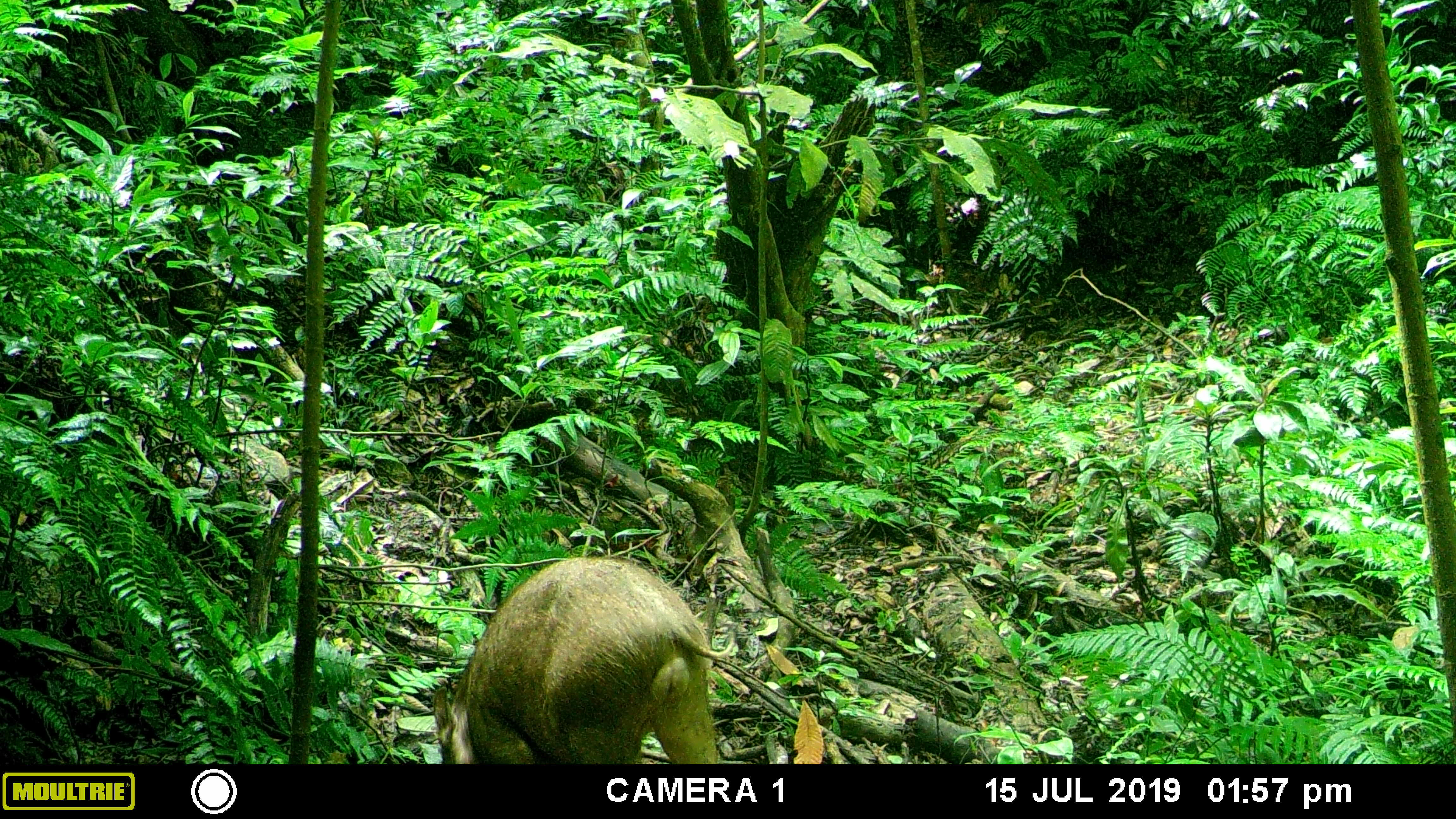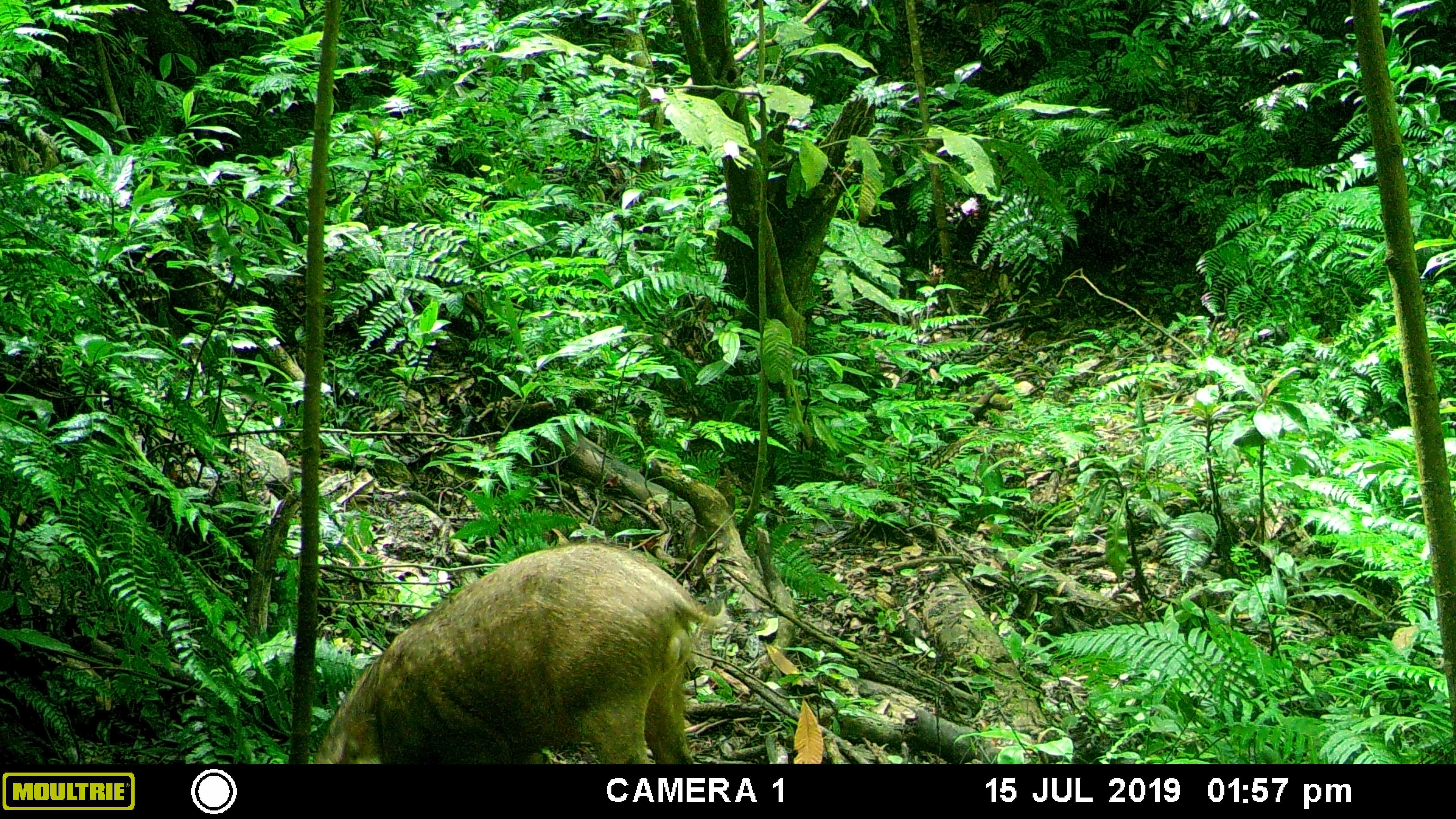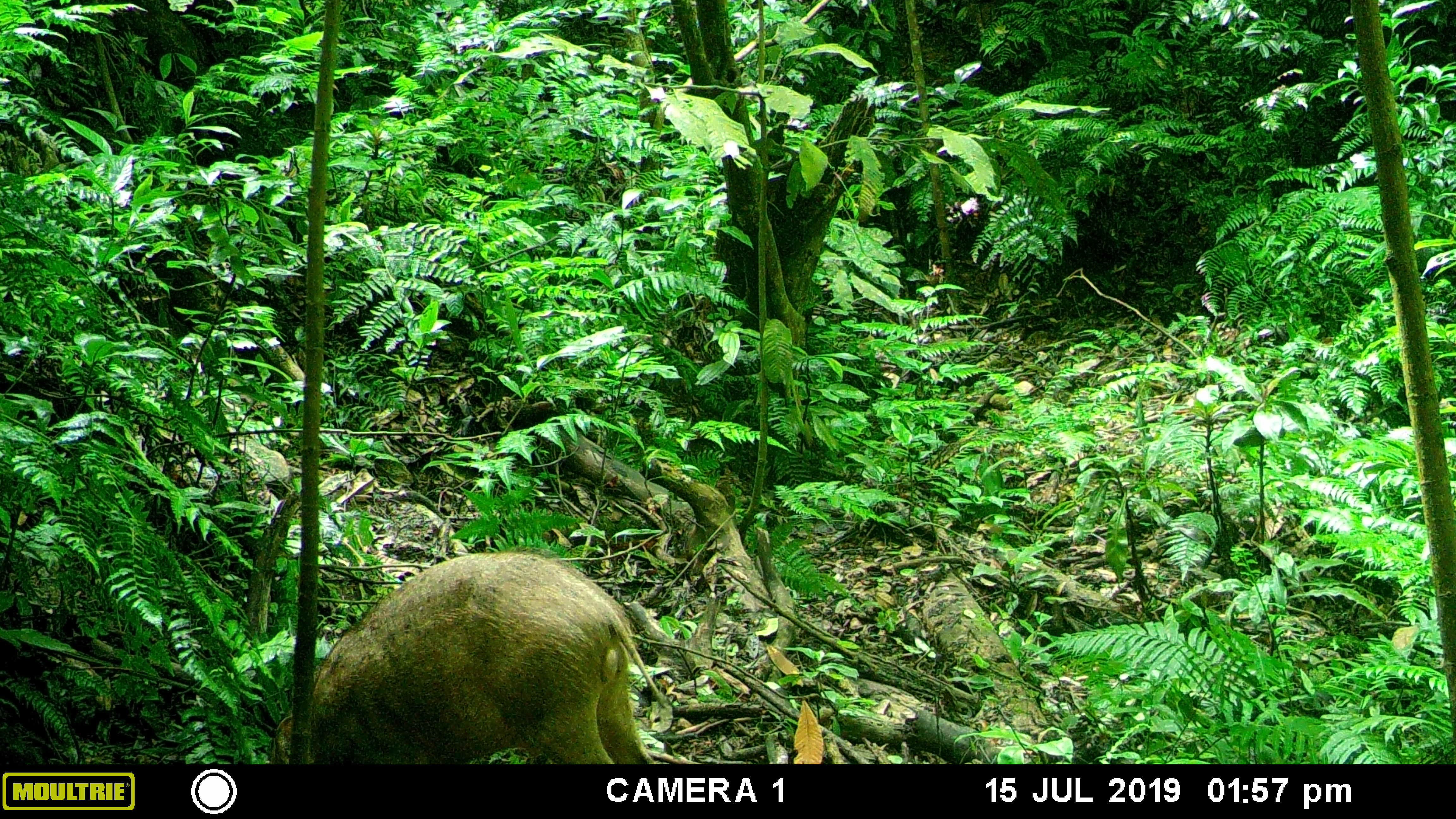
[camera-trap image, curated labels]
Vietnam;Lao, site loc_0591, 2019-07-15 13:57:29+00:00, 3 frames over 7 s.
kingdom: Animalia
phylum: Chordata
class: Mammalia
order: Artiodactyla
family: Suidae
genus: Sus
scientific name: Sus scrofa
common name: eurasian wild pig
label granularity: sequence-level